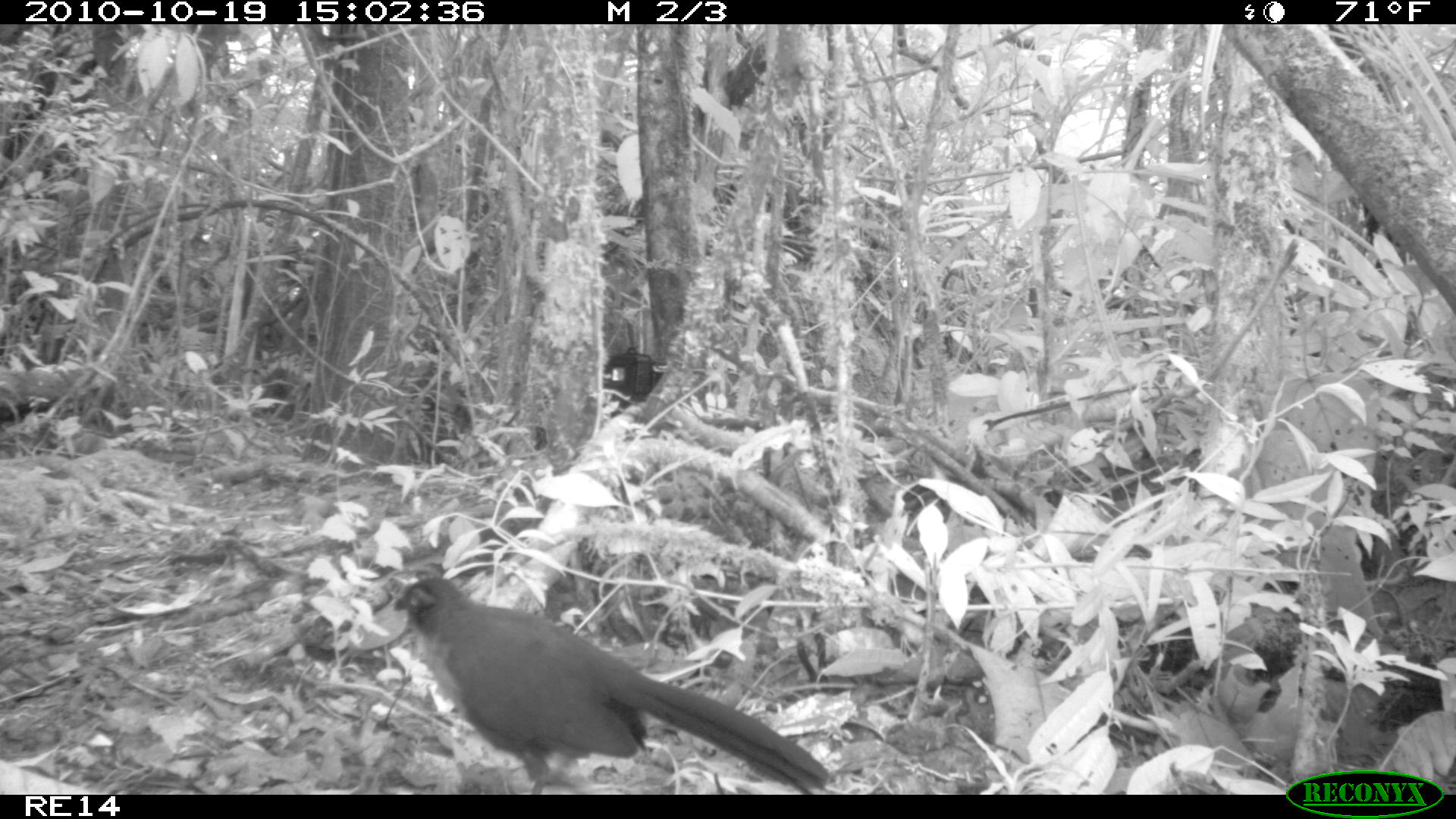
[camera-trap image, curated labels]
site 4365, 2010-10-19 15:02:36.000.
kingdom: Animalia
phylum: Chordata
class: Aves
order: Cuculiformes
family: Cuculidae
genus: Coua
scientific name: Coua serriana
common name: red-breasted coua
Coua serriana (red-breasted coua), count 1.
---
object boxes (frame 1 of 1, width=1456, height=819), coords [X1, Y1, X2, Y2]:
coua serriana: [390, 573, 836, 792]